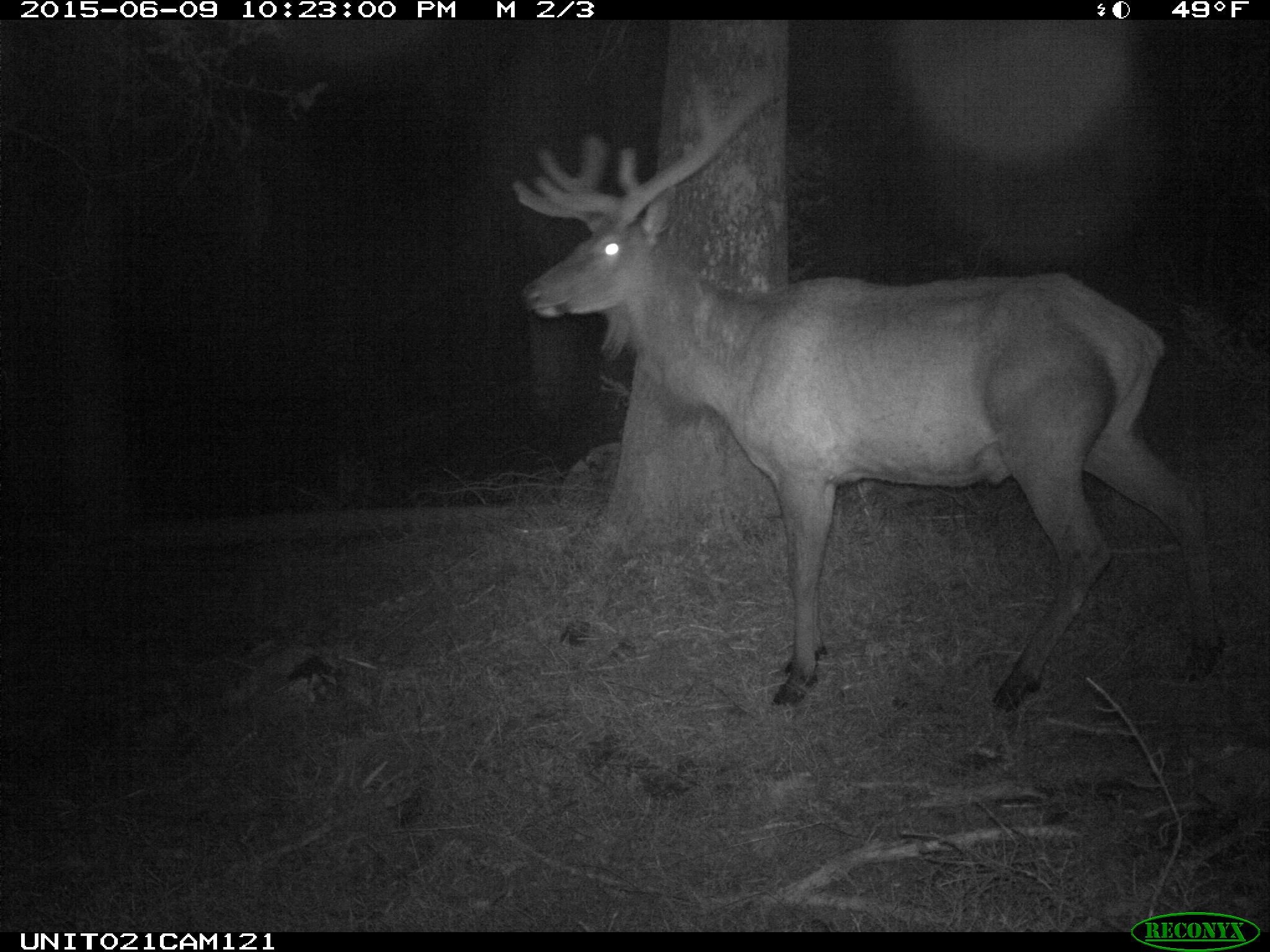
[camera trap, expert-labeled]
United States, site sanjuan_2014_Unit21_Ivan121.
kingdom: Animalia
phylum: Chordata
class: Mammalia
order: Artiodactyla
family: Cervidae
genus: Cervus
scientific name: Cervus elaphus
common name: red deer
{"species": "Cervus elaphus (red deer)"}